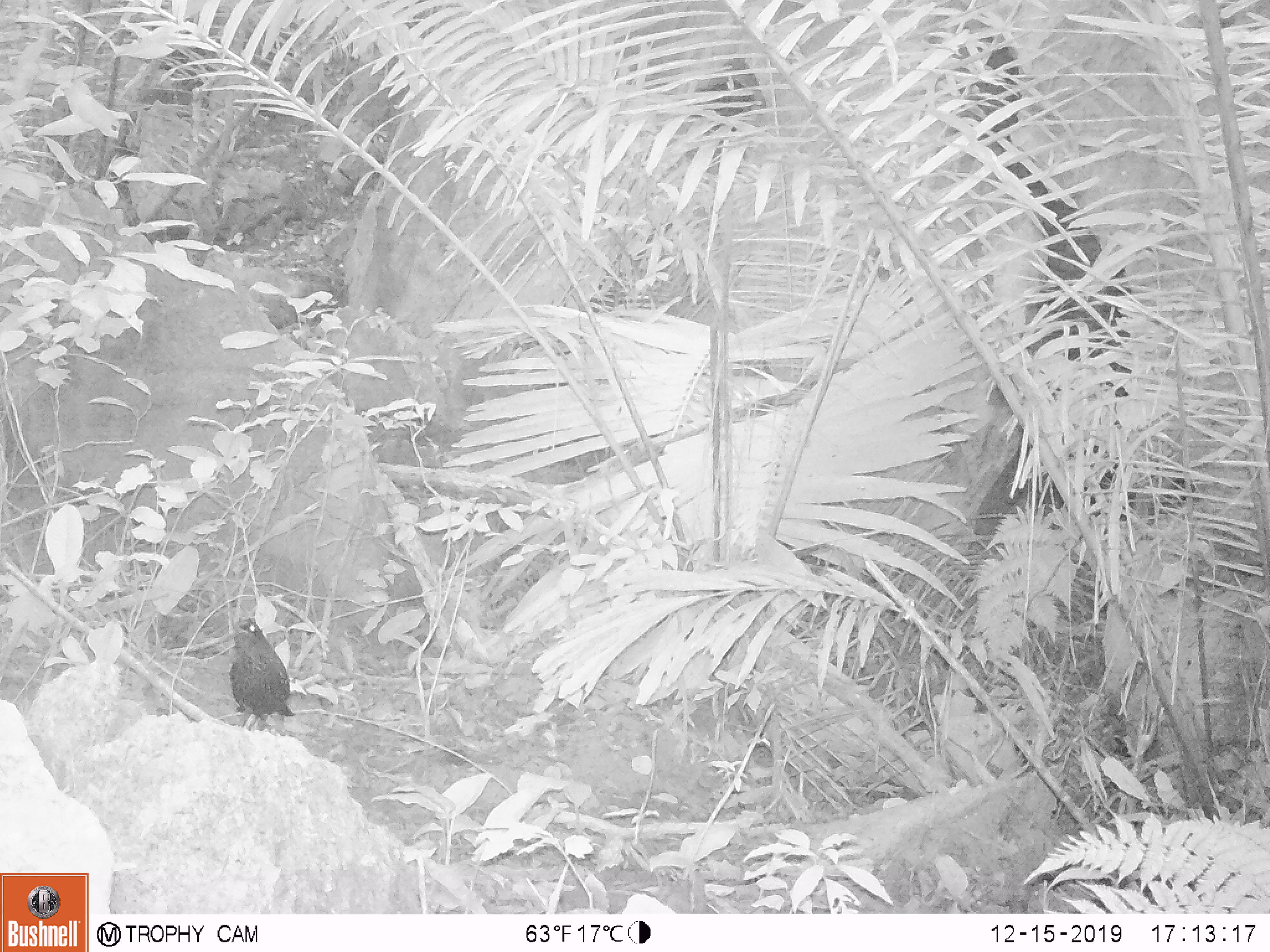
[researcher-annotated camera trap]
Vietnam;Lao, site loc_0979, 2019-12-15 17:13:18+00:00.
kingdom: Animalia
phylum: Chordata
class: Aves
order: Passeriformes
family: Muscicapidae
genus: Myophonus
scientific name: Myophonus caeruleus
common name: blue whistling thrush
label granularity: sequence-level